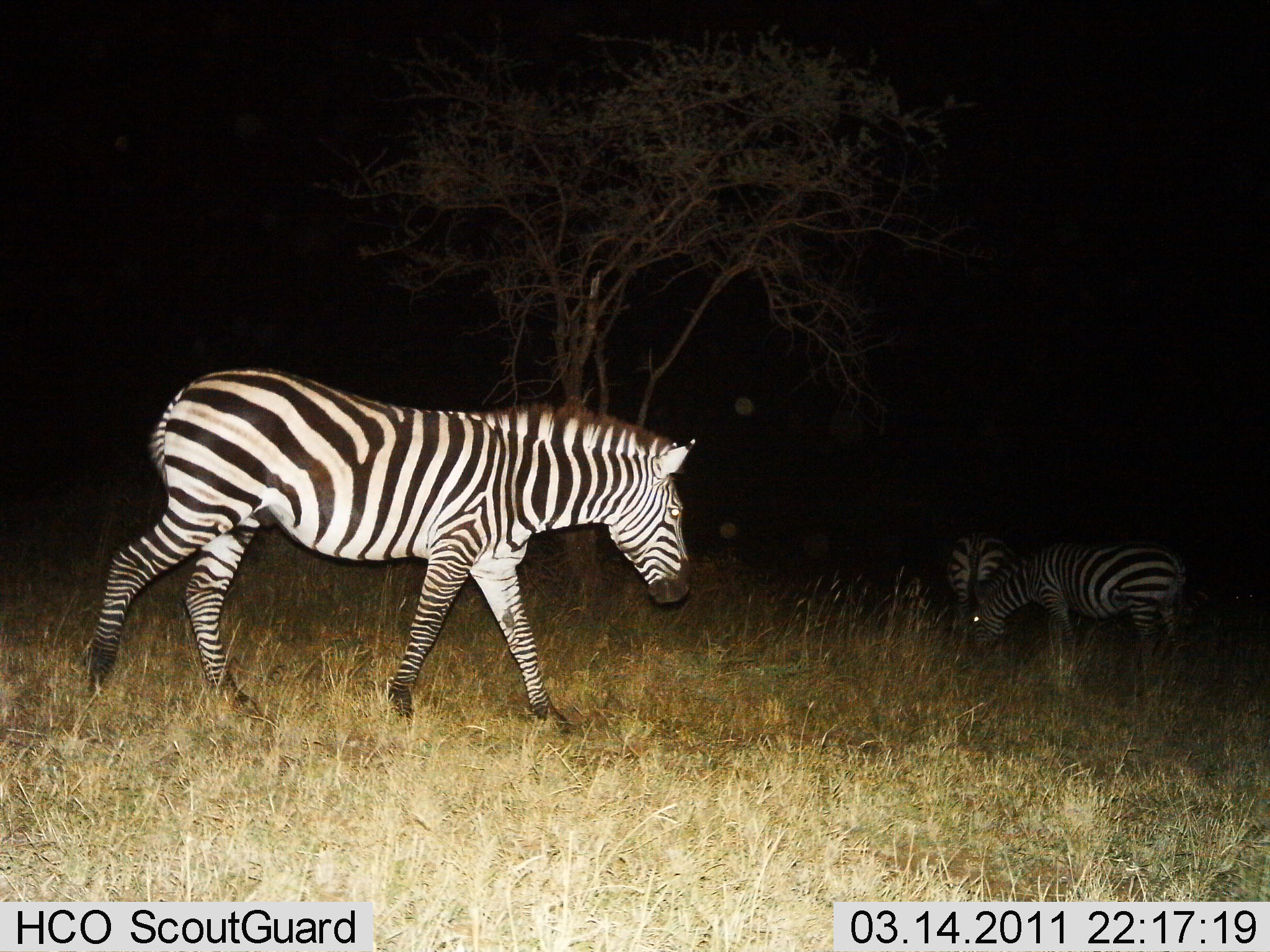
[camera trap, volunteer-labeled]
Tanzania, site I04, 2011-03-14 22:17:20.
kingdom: Animalia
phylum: Chordata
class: Mammalia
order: Perissodactyla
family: Equidae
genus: Equus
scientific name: Equus quagga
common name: plains zebra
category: zebra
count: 3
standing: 70%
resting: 0%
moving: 60%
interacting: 0%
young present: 0%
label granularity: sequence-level